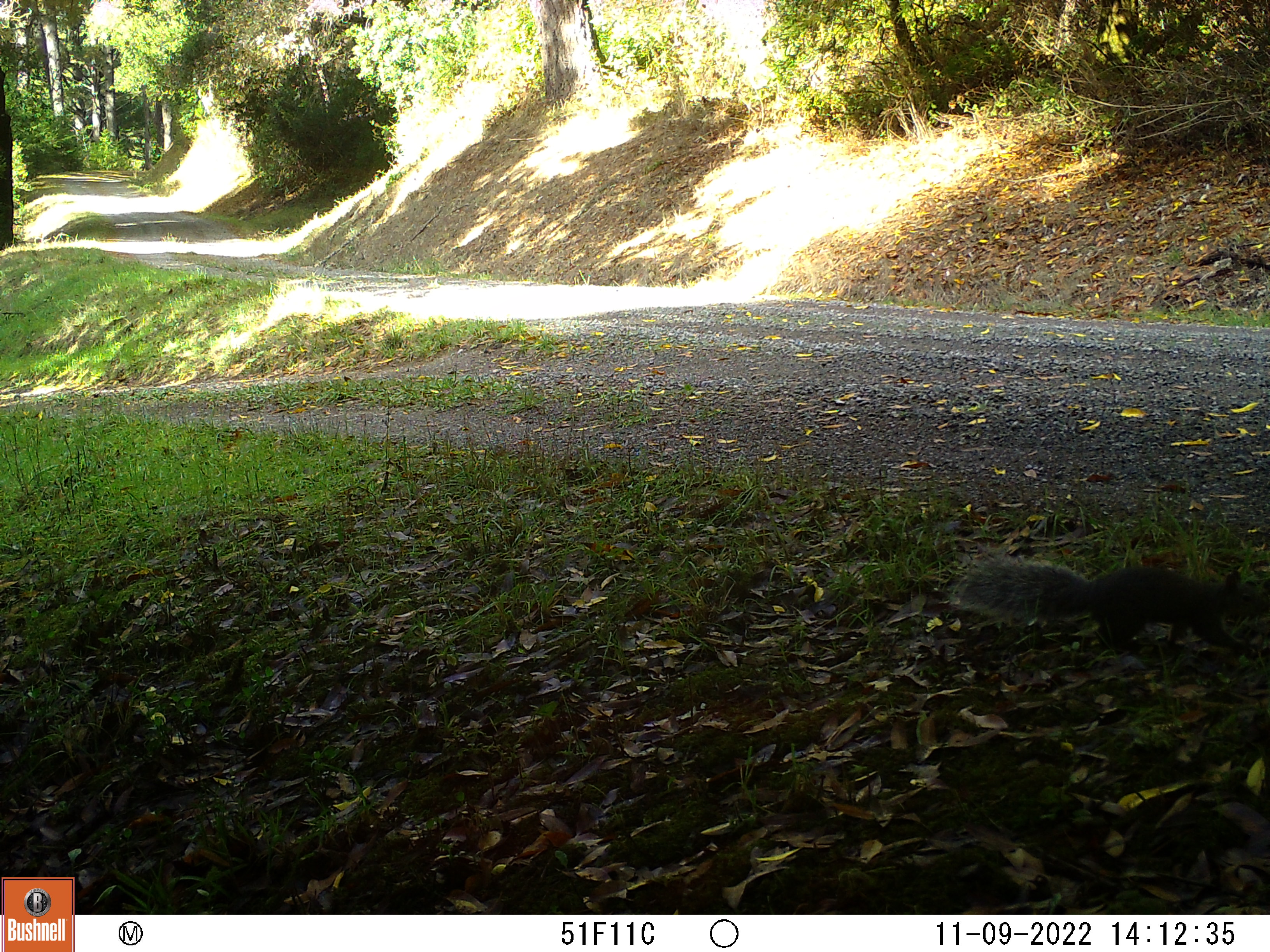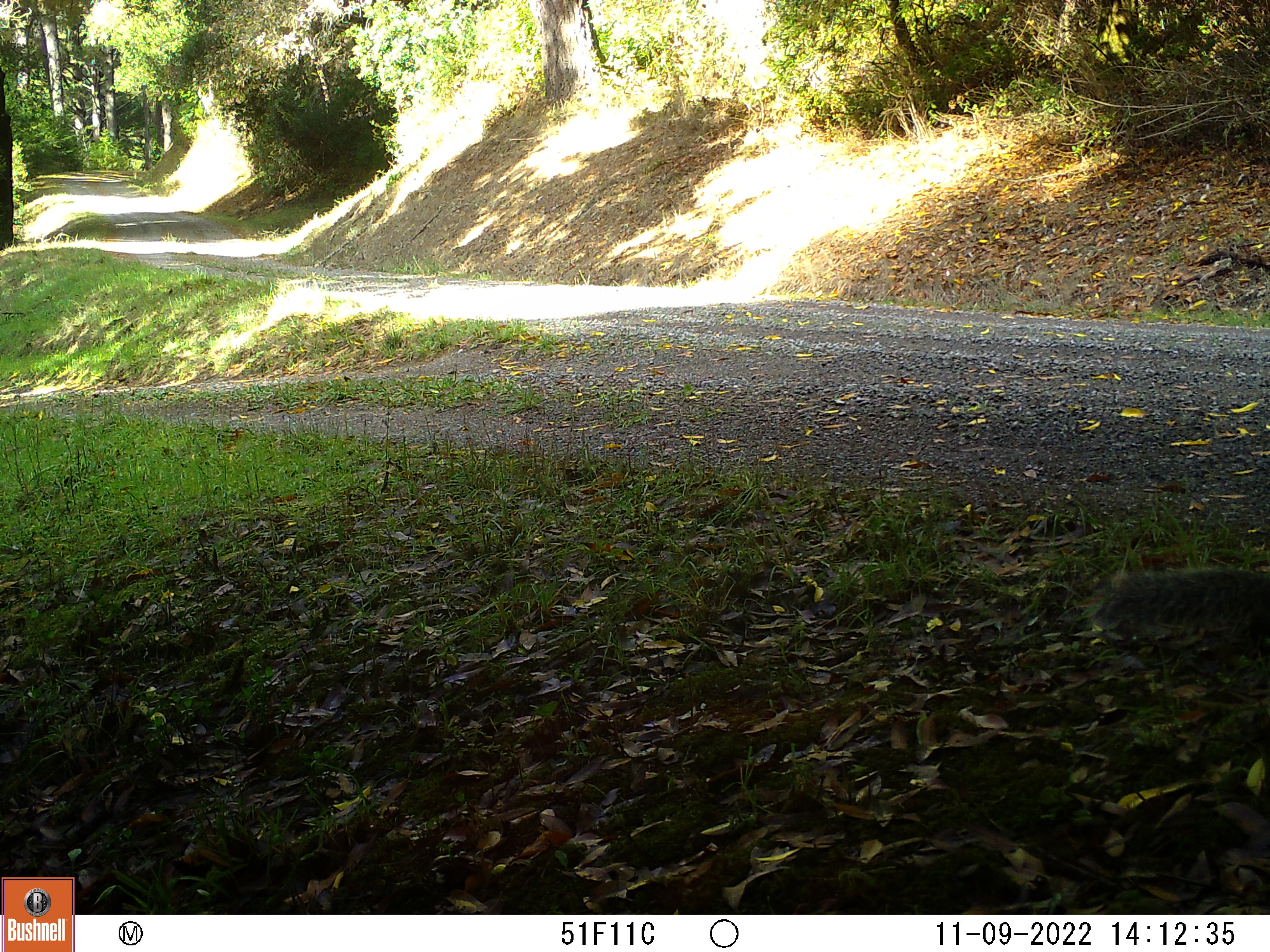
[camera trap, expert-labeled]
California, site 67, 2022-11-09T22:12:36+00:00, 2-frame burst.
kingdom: Animalia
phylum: Chordata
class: Mammalia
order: Rodentia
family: Sciuridae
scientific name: Sciuridae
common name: squirrel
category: unknown squirrel